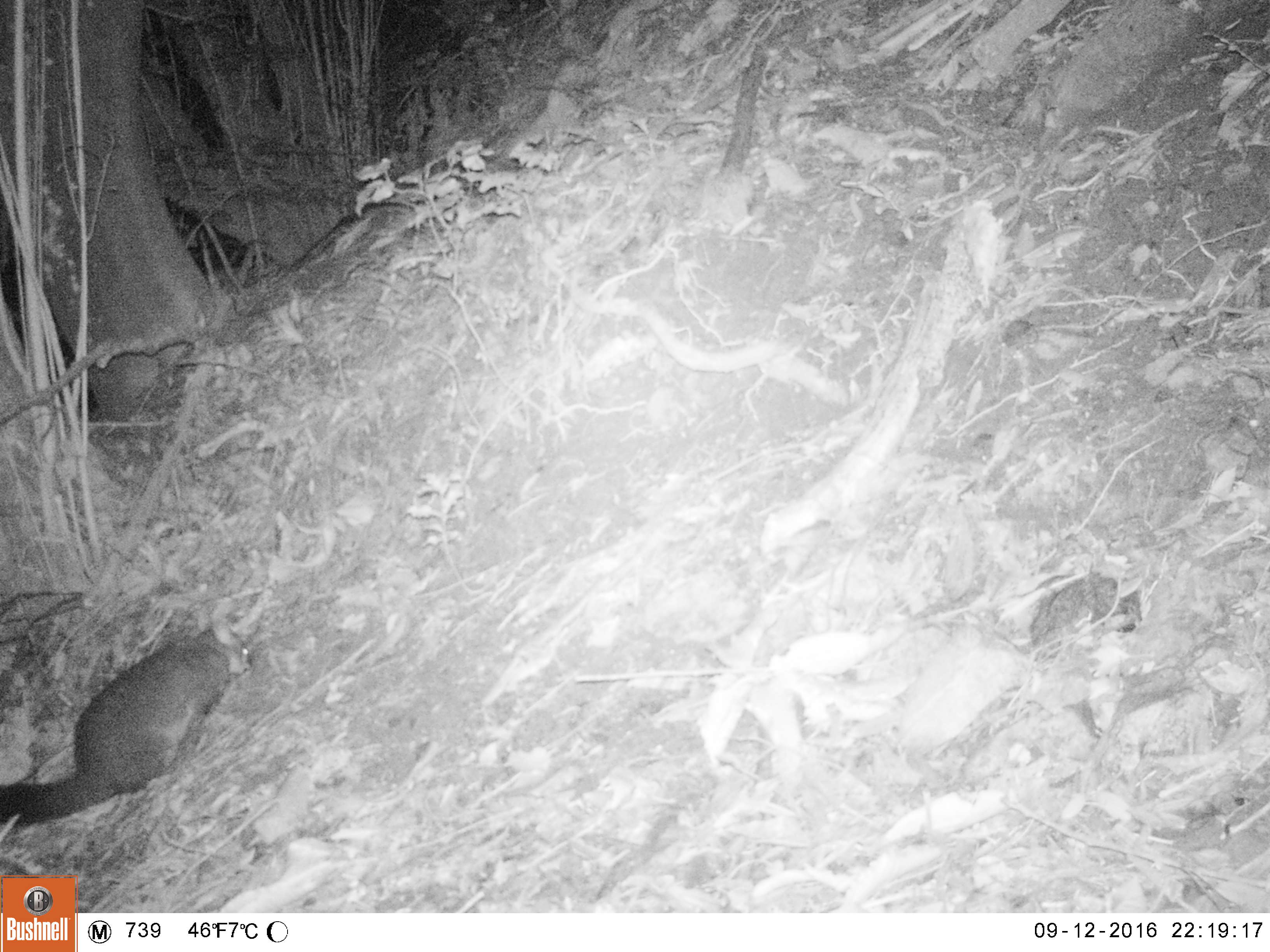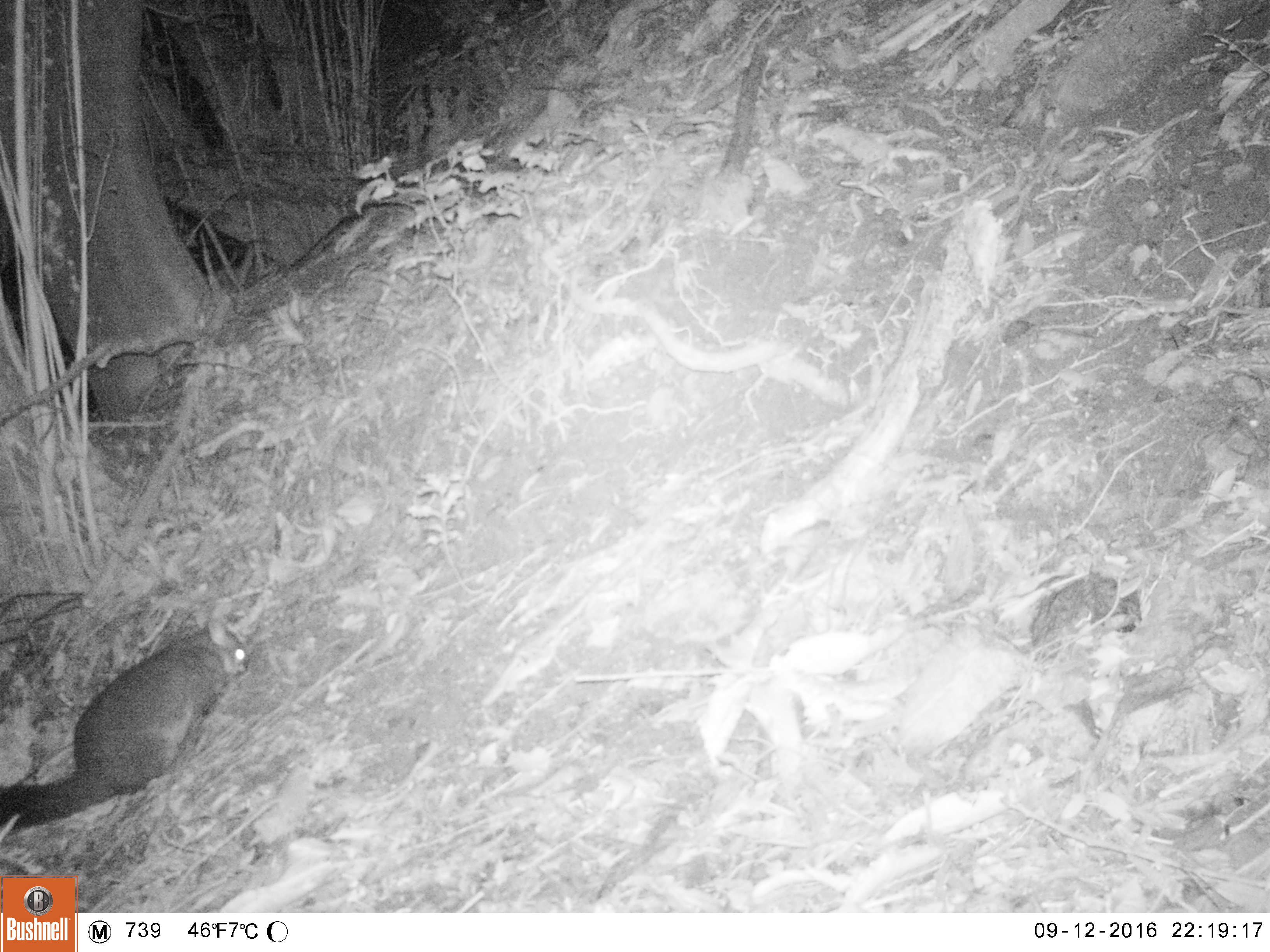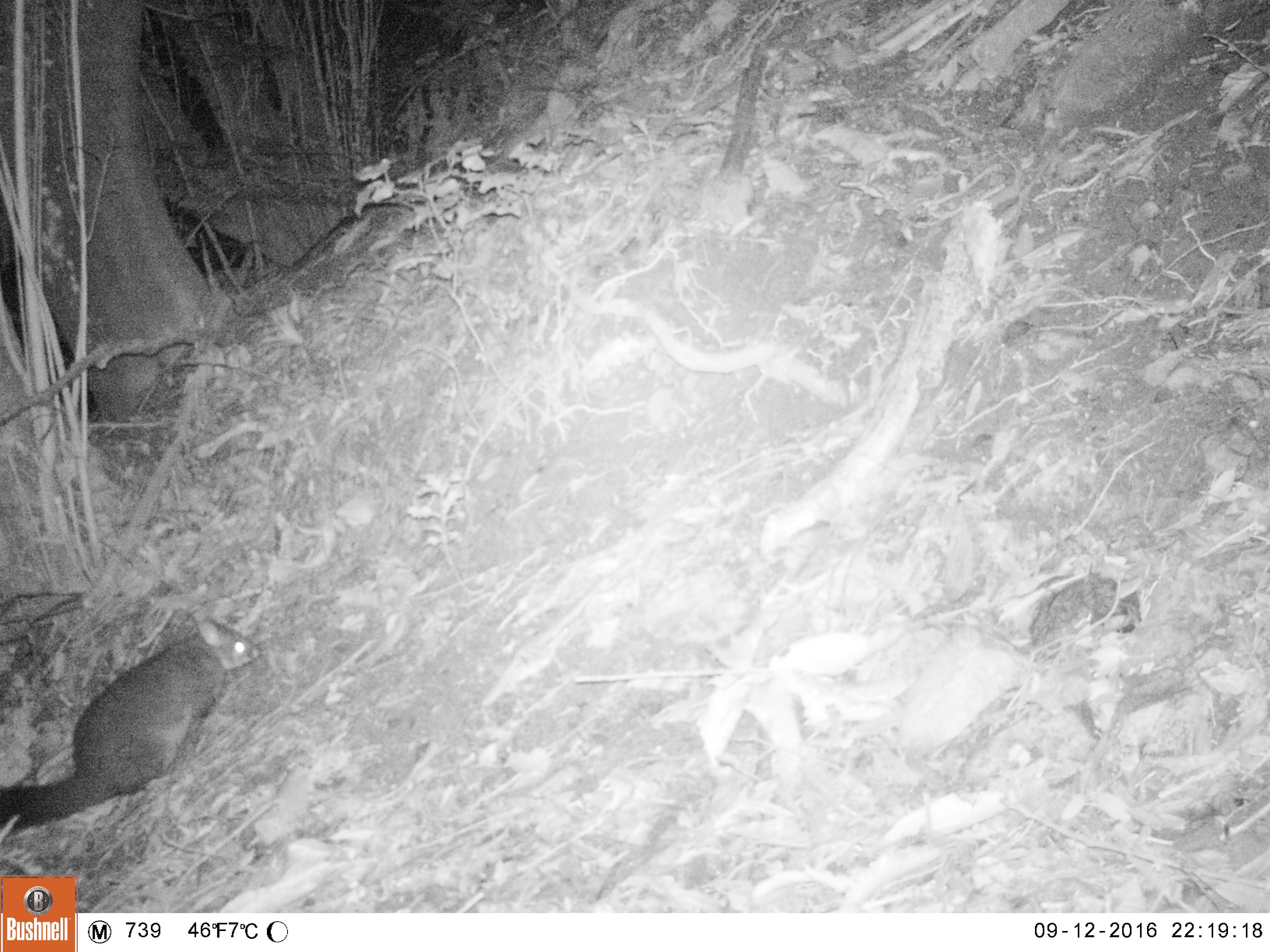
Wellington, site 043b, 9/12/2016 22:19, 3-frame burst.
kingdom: Animalia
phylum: Chordata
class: Mammalia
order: Didelphimorphia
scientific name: Didelphimorphia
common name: possum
Possum (Didelphimorphia).